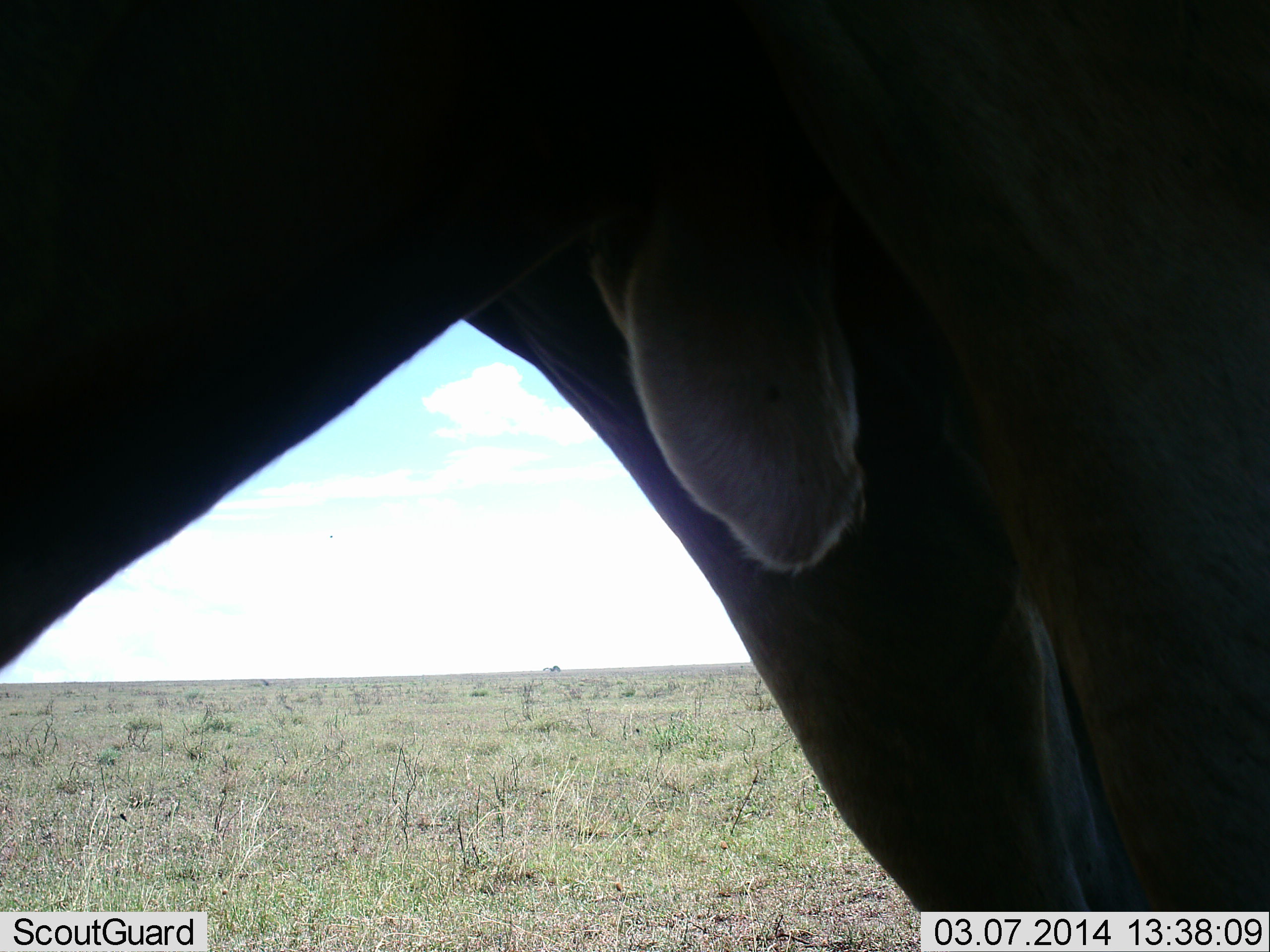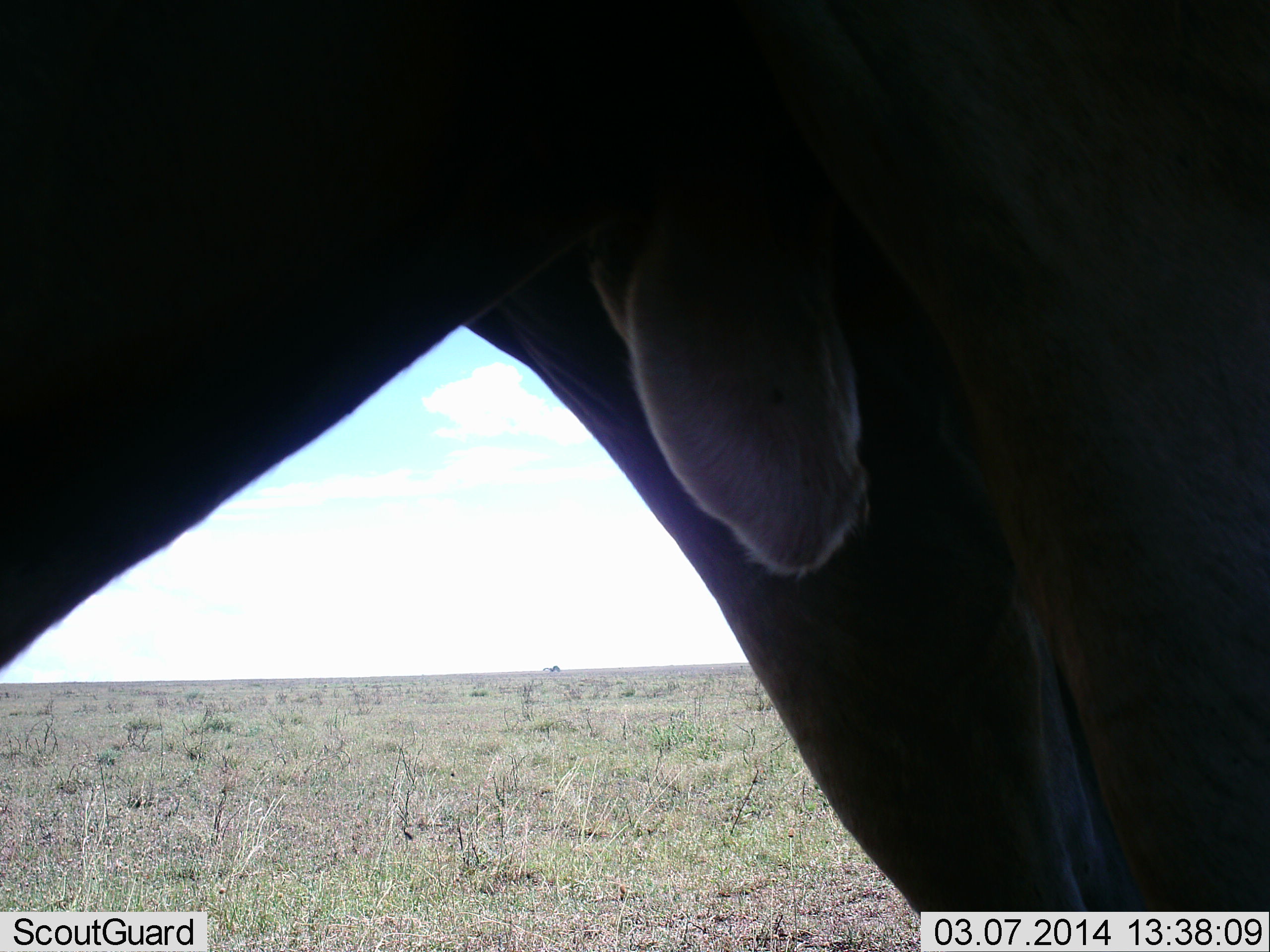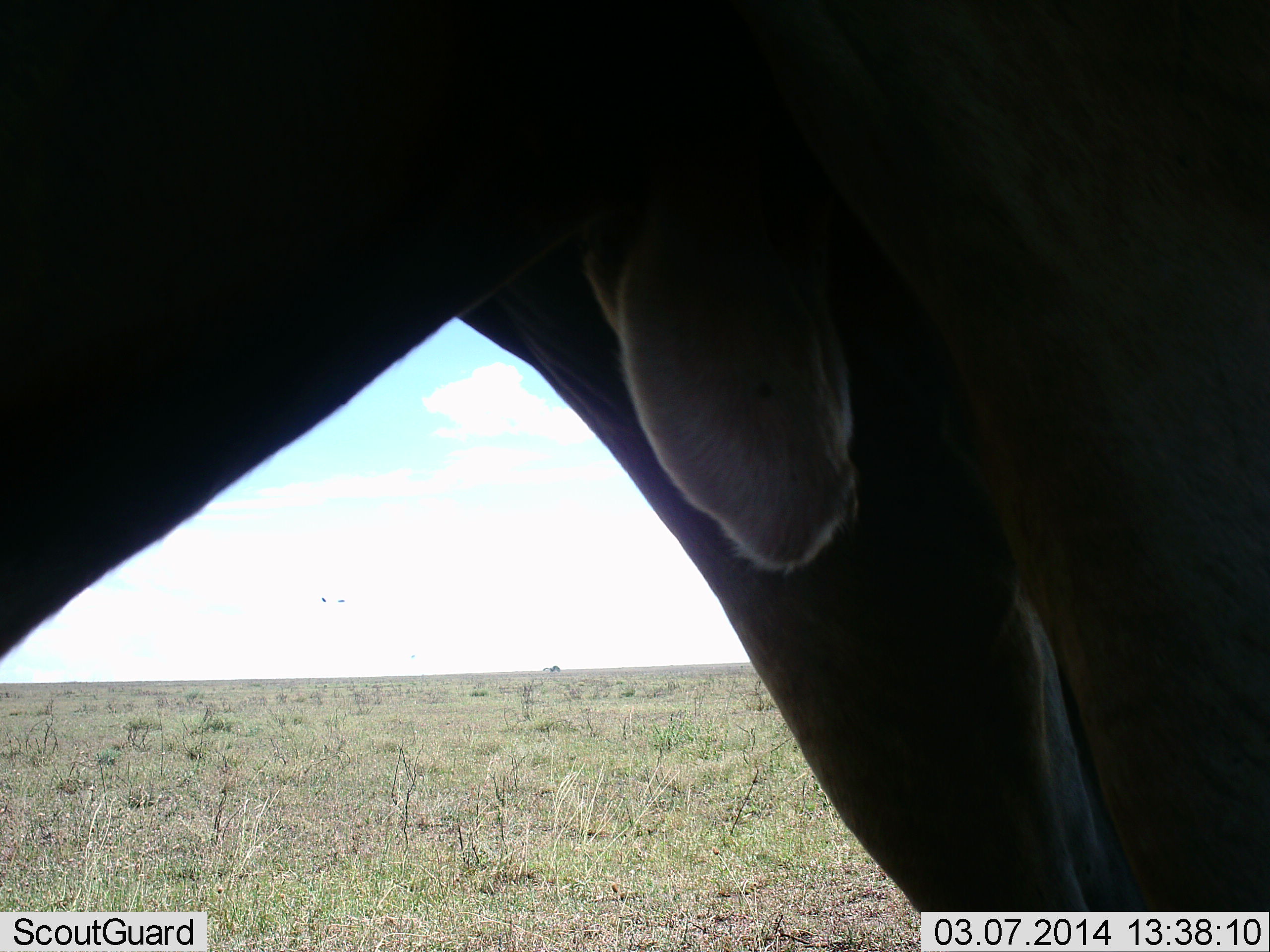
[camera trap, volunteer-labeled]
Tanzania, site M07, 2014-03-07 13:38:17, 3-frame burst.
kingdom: Animalia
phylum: Chordata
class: Mammalia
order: Artiodactyla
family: Bovidae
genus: Connochaetes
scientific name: Connochaetes taurinus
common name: blue wildebeest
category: wildebeest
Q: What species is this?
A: Wildebeest (blue wildebeest) (Connochaetes taurinus).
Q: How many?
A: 1.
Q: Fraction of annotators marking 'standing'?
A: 100%.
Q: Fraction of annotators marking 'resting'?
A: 0%.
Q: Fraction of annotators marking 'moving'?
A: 0%.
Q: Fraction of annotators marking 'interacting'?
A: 0%.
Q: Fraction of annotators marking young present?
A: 0%.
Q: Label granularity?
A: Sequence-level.